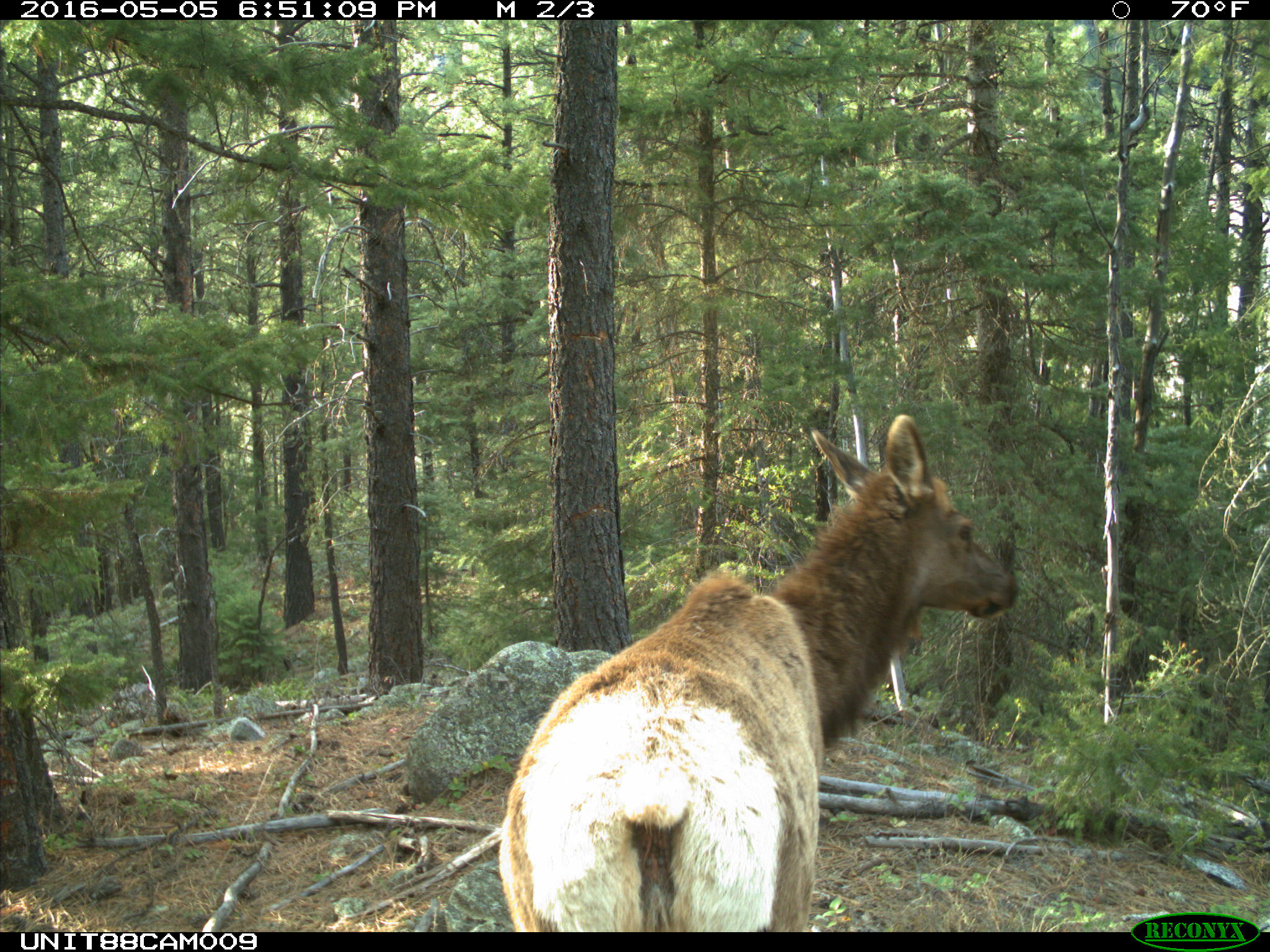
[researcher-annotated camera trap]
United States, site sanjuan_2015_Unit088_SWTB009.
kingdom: Animalia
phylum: Chordata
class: Mammalia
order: Artiodactyla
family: Cervidae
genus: Cervus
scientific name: Cervus elaphus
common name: red deer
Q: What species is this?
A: Cervus elaphus (red deer).